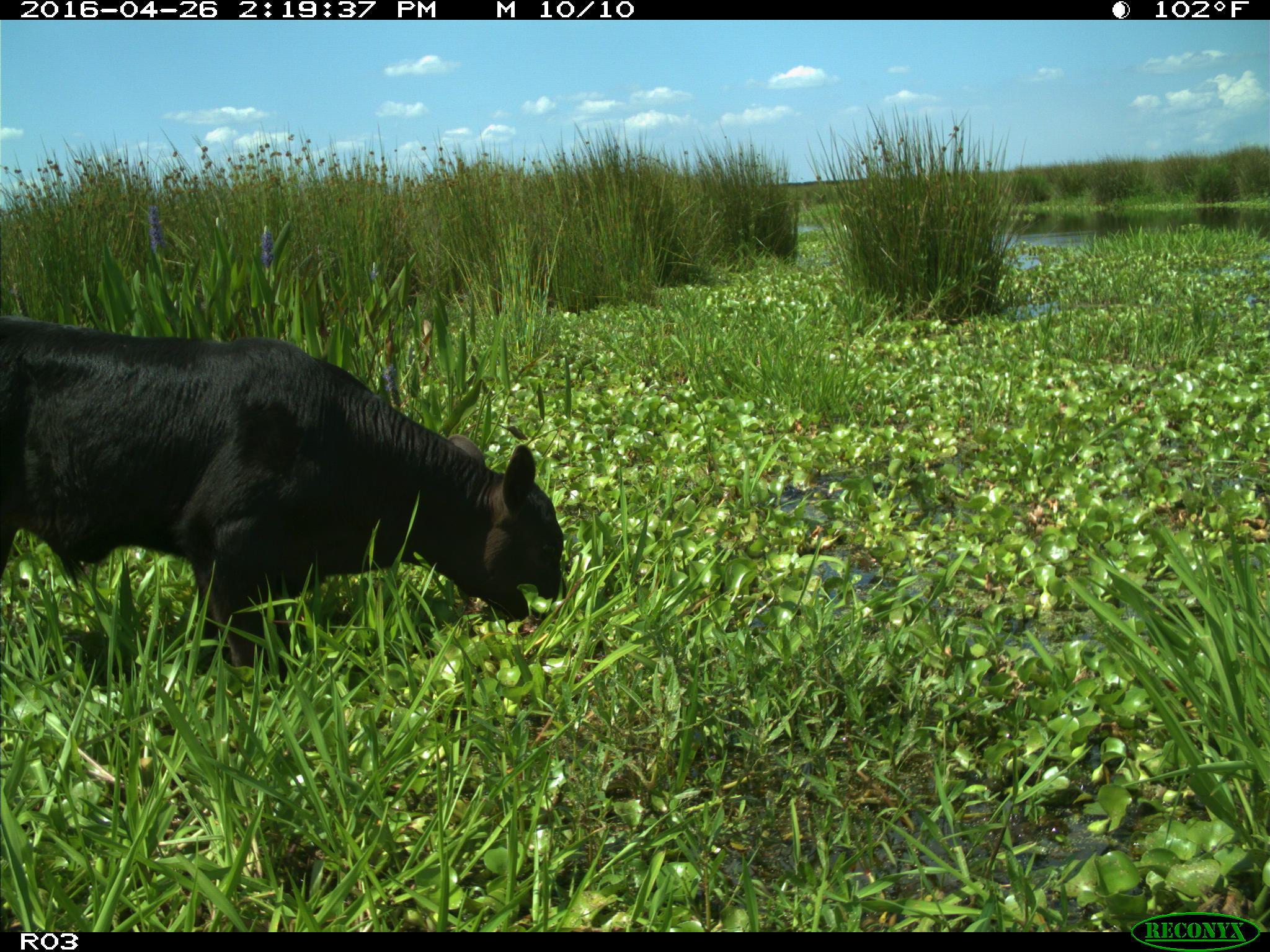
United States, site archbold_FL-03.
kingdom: Animalia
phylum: Chordata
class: Mammalia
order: Artiodactyla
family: Bovidae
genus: Bos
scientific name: Bos taurus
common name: domestic cow